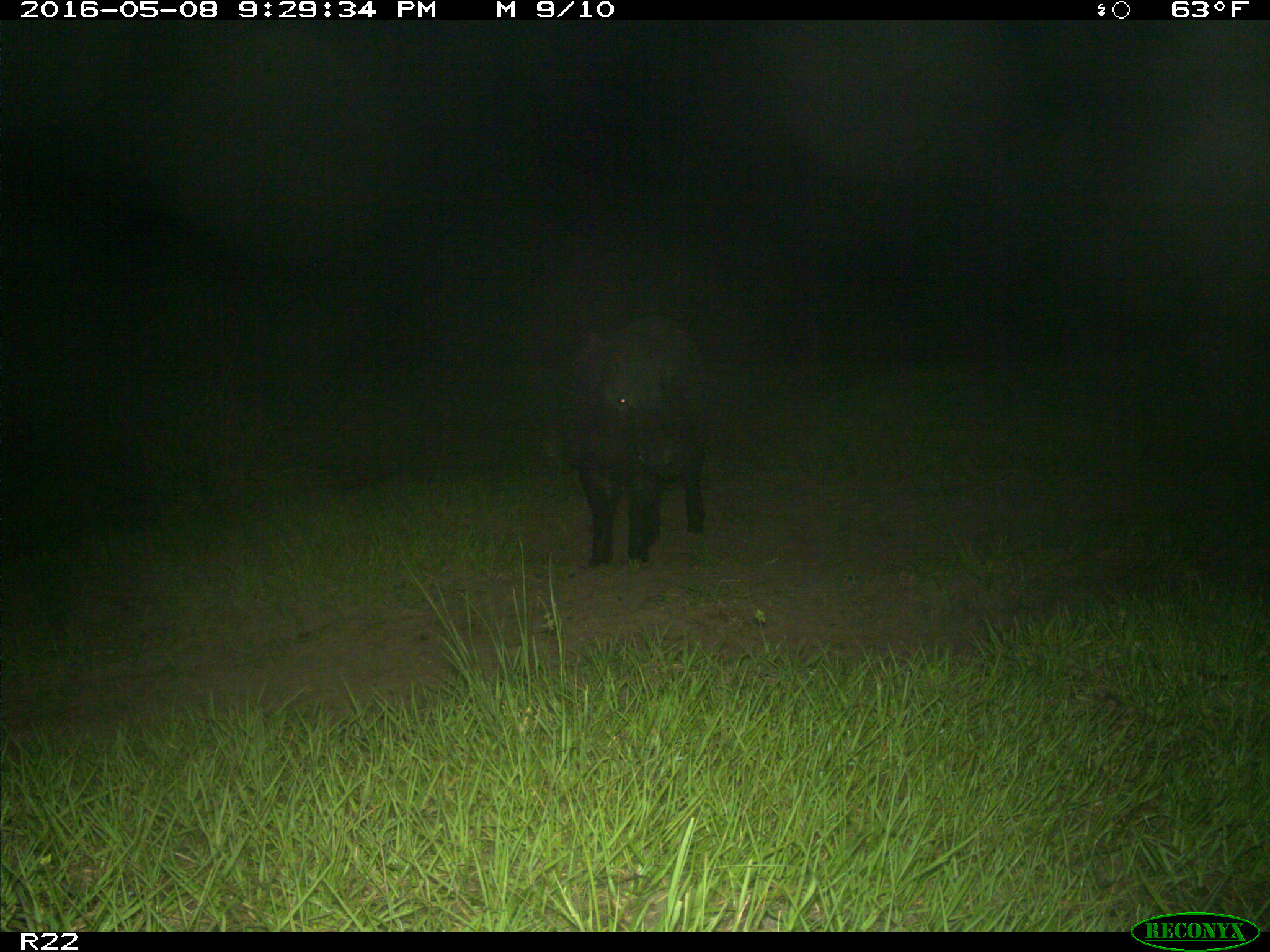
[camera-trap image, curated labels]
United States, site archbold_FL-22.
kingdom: Animalia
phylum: Chordata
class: Mammalia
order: Artiodactyla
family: Suidae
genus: Sus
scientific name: Sus scrofa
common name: wild boar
Sus scrofa (wild boar).